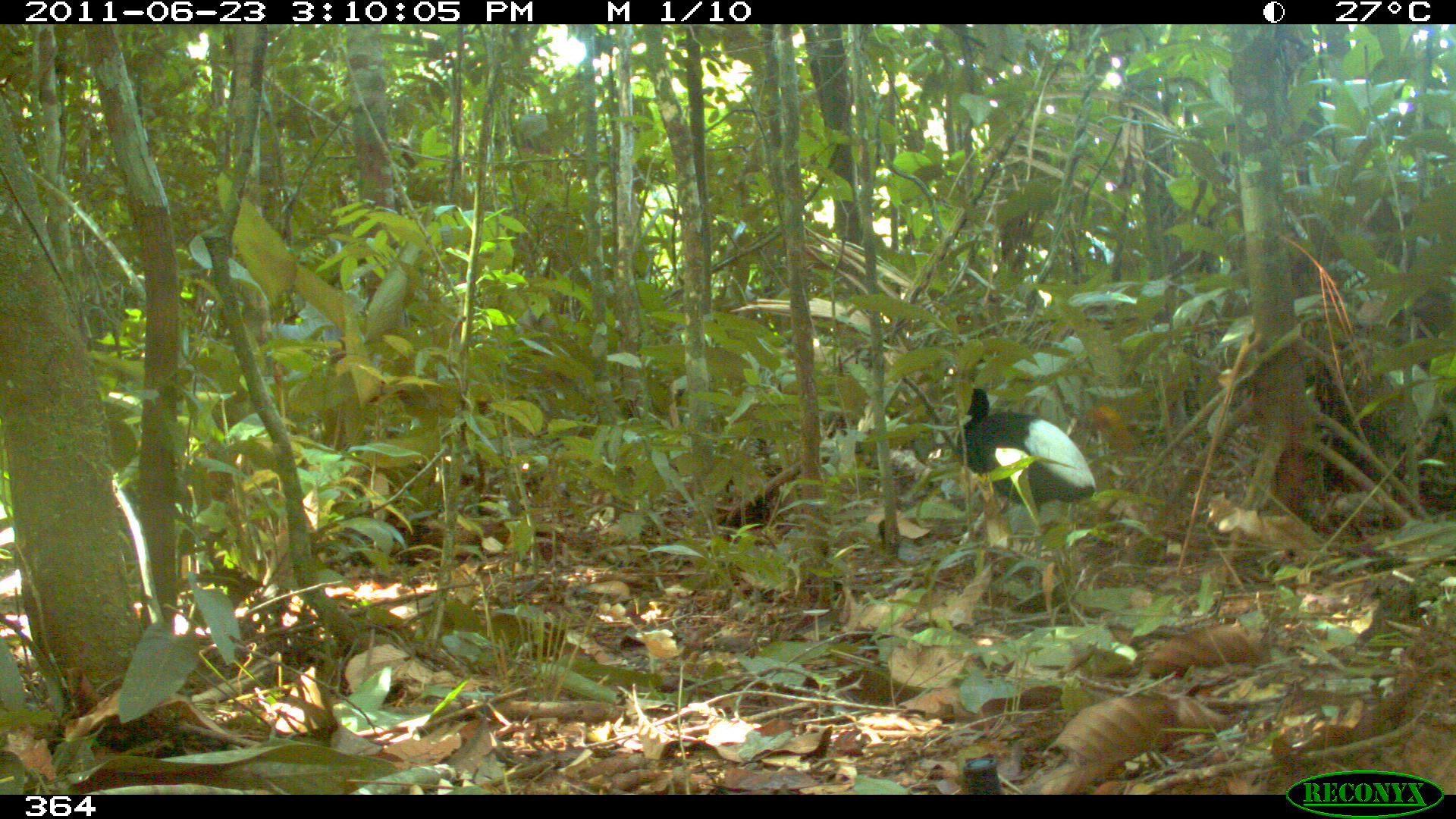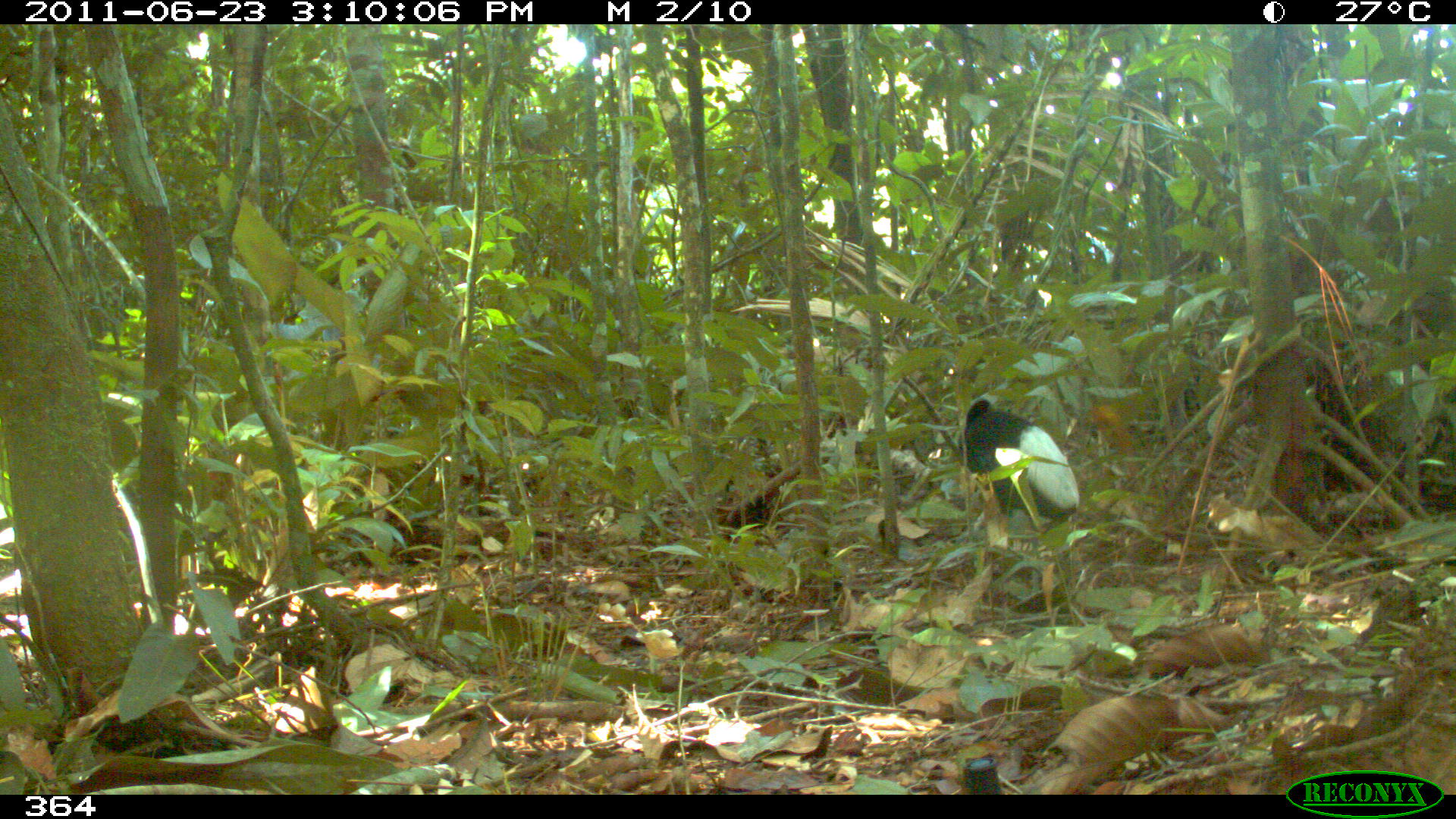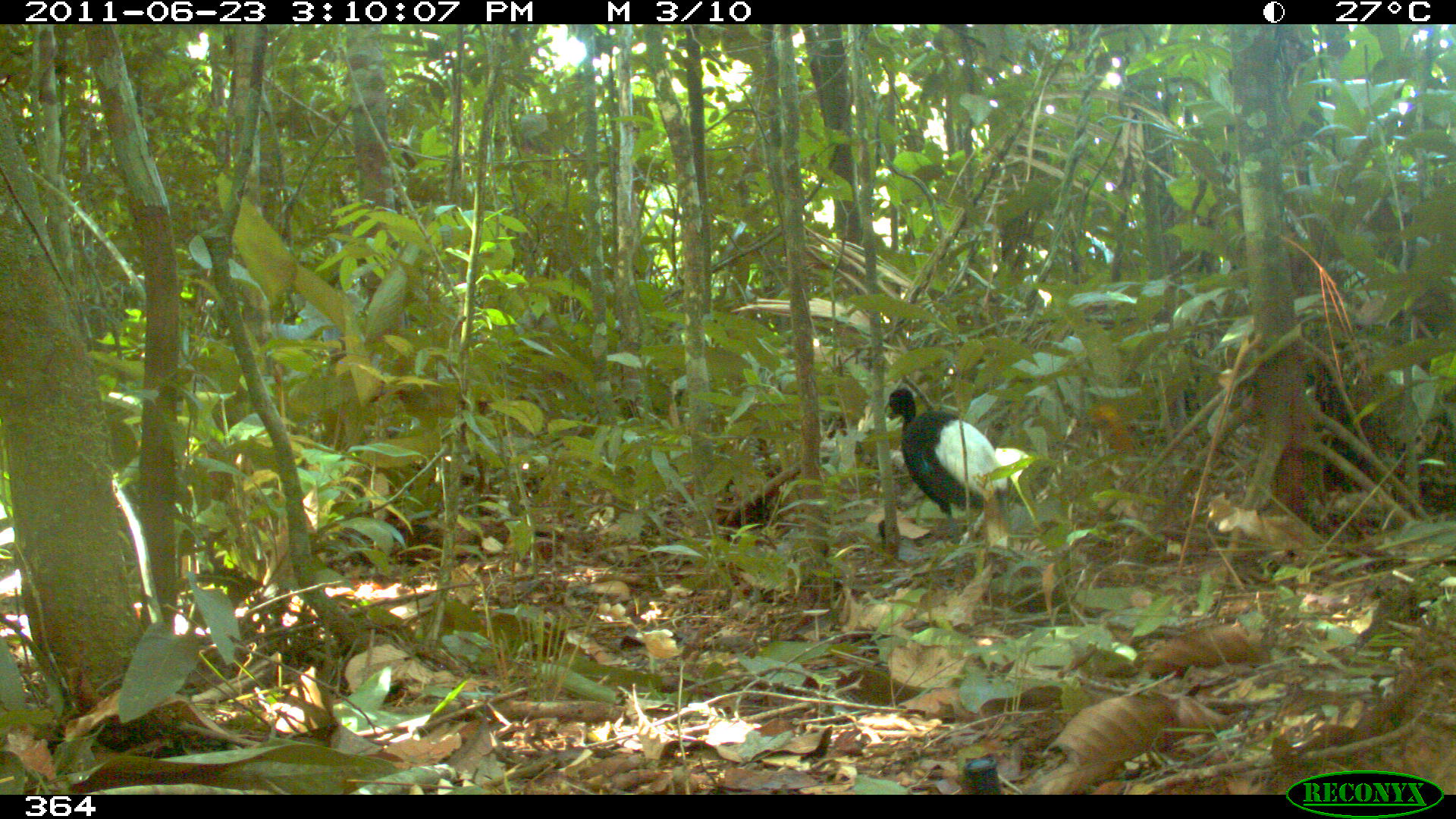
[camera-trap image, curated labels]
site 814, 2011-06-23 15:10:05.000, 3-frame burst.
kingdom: Animalia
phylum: Chordata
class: Aves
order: Gruiformes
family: Psophiidae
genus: Psophia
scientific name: Psophia leucoptera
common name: pale-winged trumpeter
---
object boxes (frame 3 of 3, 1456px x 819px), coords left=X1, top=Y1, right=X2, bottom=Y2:
psophia leucoptera: left=881, top=386, right=1010, bottom=546